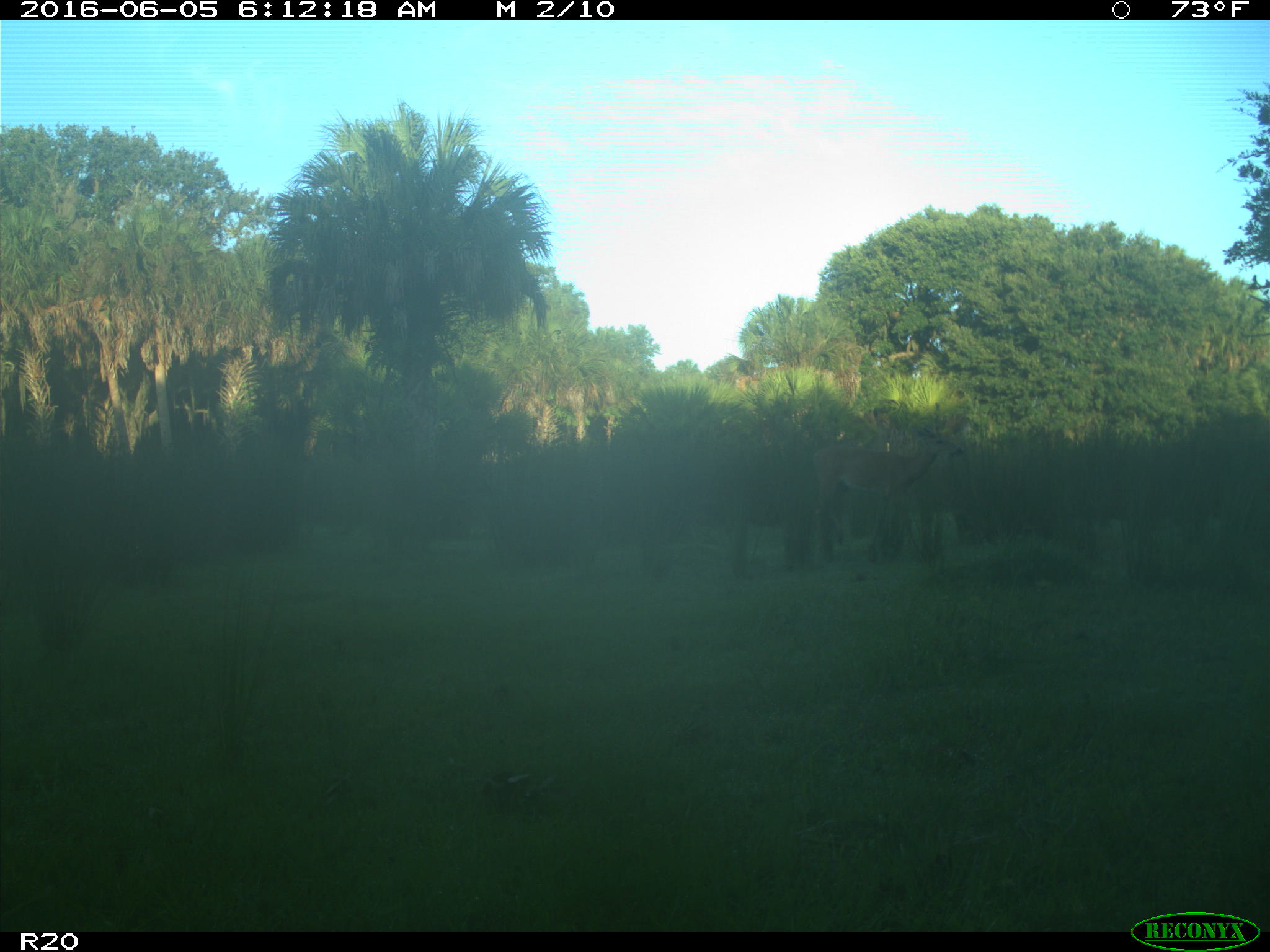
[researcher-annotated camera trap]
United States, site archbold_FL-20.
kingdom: Animalia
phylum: Chordata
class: Mammalia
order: Artiodactyla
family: Cervidae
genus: Odocoileus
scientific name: Odocoileus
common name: deer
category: unidentified deer